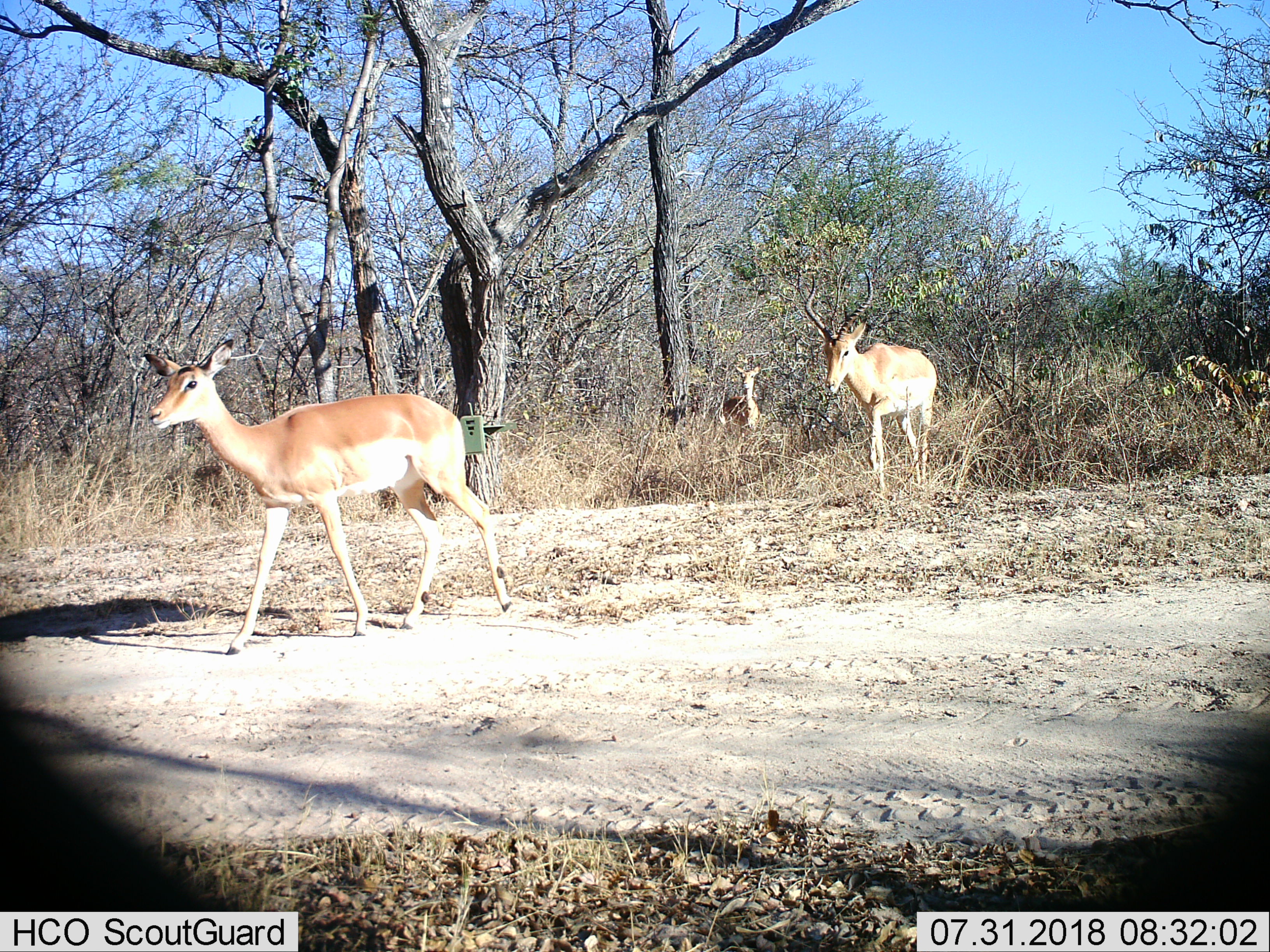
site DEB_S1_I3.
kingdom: Animalia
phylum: Chordata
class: Mammalia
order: Artiodactyla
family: Bovidae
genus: Aepyceros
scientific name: Aepyceros melampus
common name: impala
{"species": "impala (Aepyceros melampus)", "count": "3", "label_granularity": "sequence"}